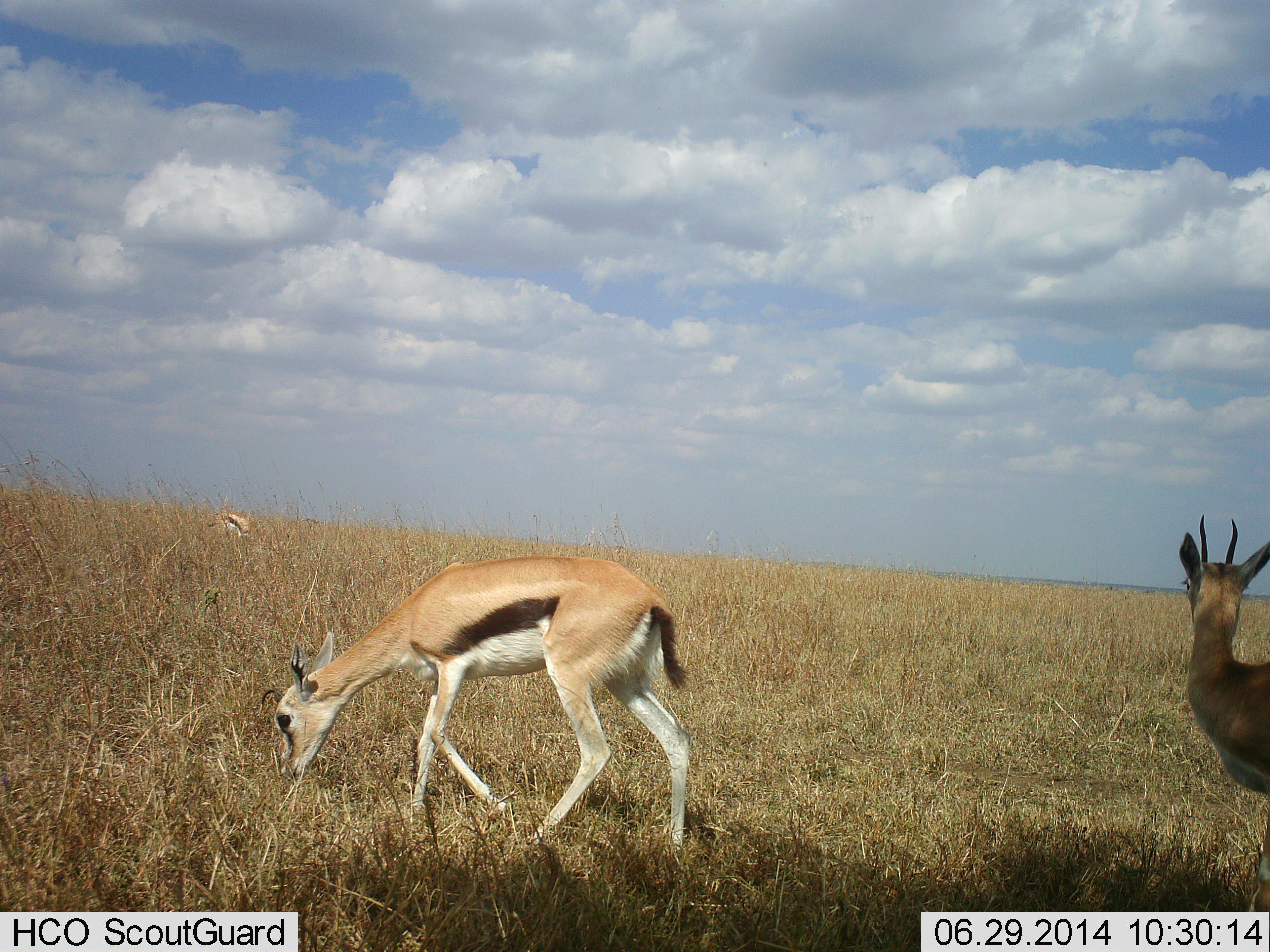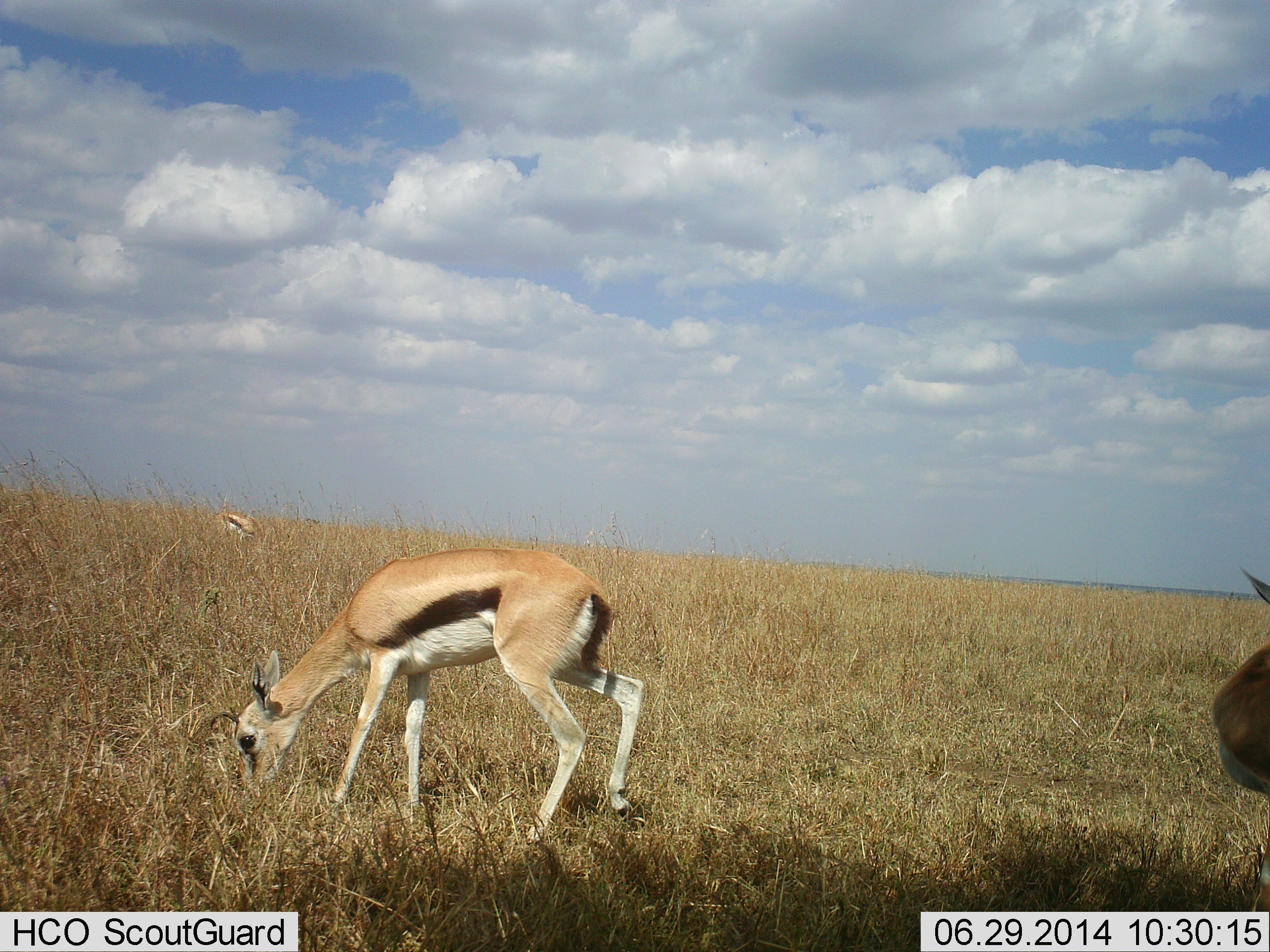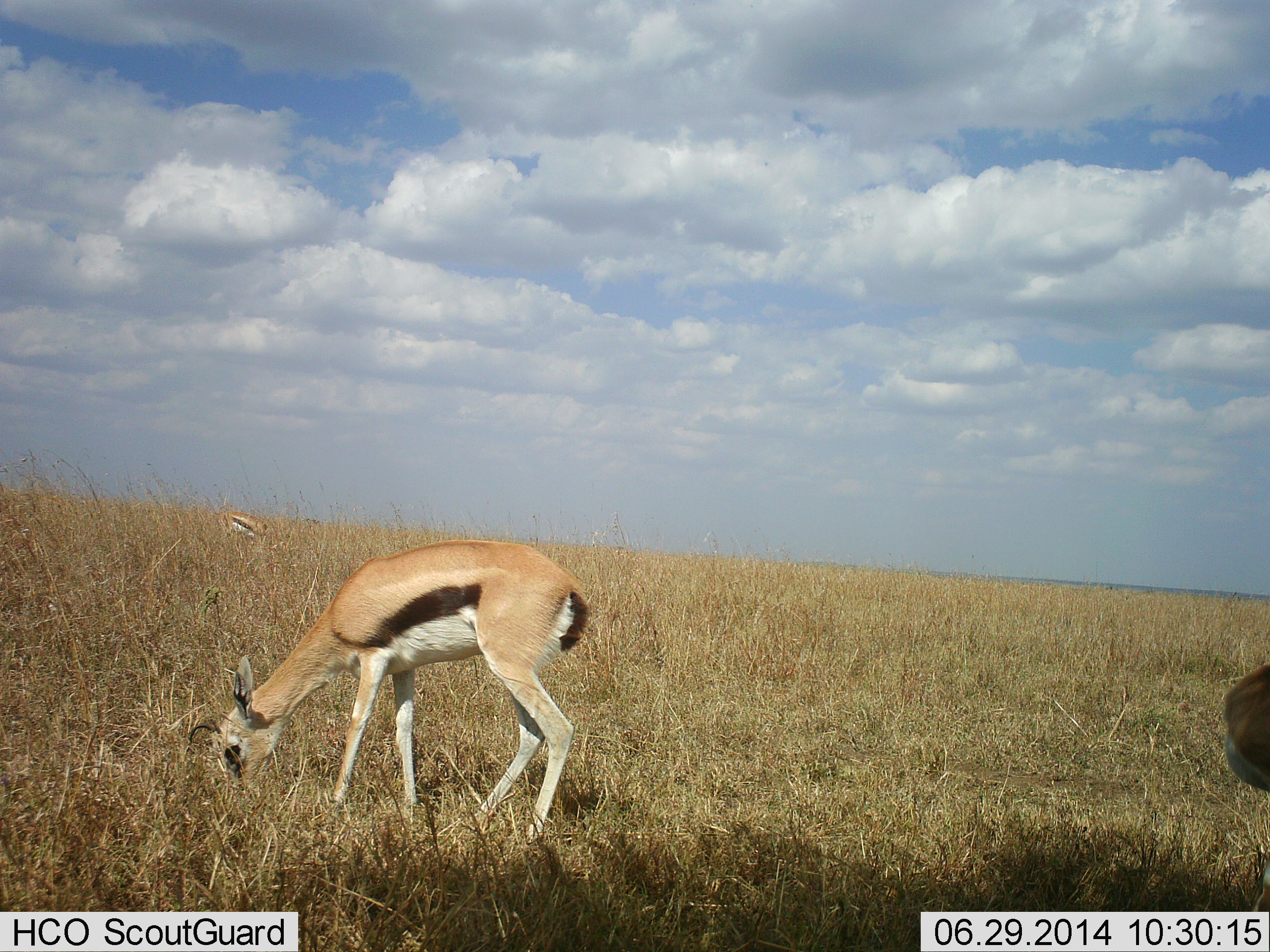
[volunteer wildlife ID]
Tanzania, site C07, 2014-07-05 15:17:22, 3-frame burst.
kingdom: Animalia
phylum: Chordata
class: Mammalia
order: Artiodactyla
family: Bovidae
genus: Eudorcas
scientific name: Eudorcas thomsonii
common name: thomson's gazelle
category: gazellethomsons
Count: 3.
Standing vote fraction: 80%.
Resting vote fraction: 10%.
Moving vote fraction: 20%.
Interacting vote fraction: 0%.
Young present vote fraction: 20%.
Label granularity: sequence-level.